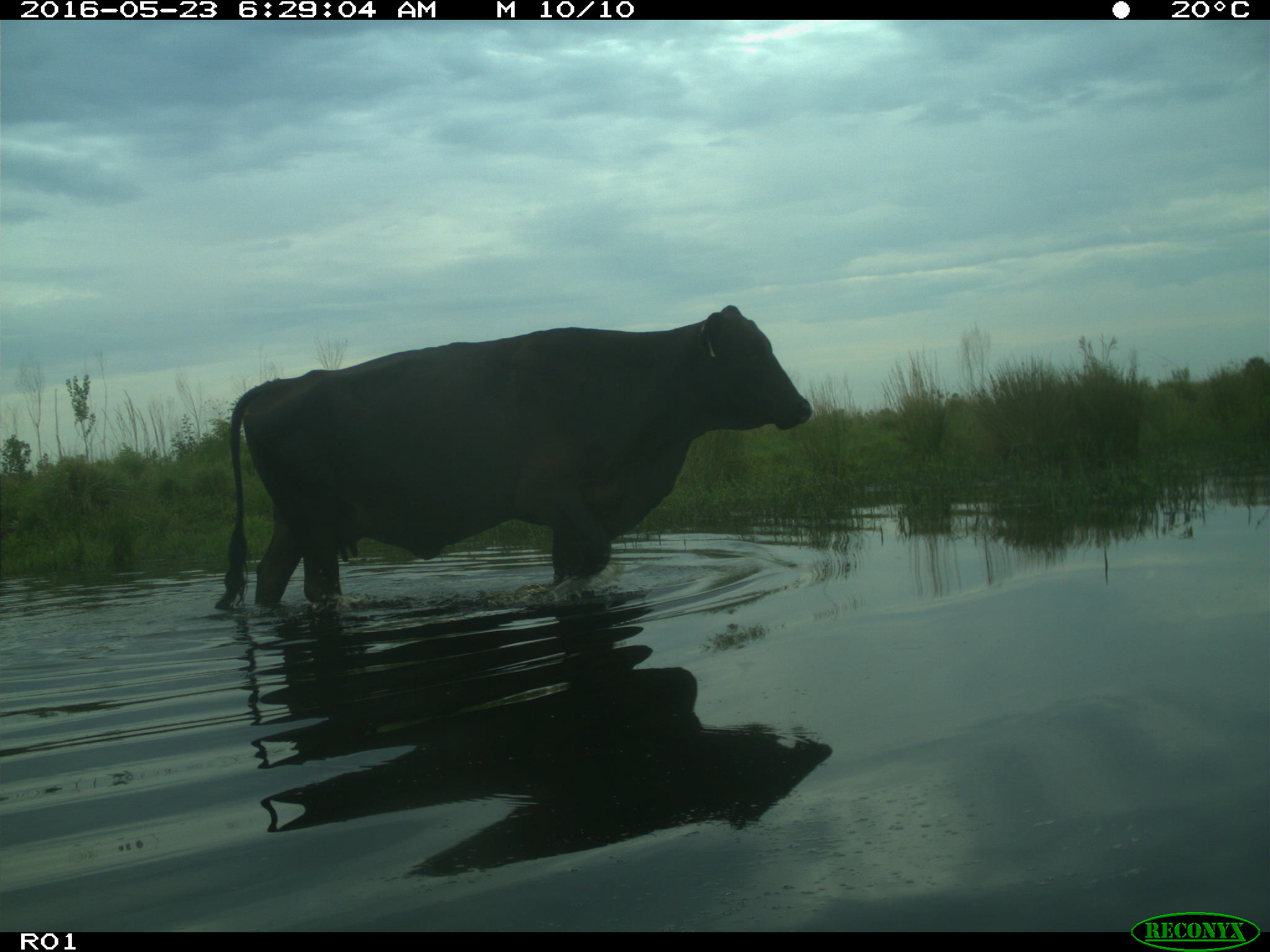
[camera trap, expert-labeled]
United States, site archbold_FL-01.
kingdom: Animalia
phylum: Chordata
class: Mammalia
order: Artiodactyla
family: Bovidae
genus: Bos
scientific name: Bos taurus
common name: domestic cow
Bos taurus (domestic cow).